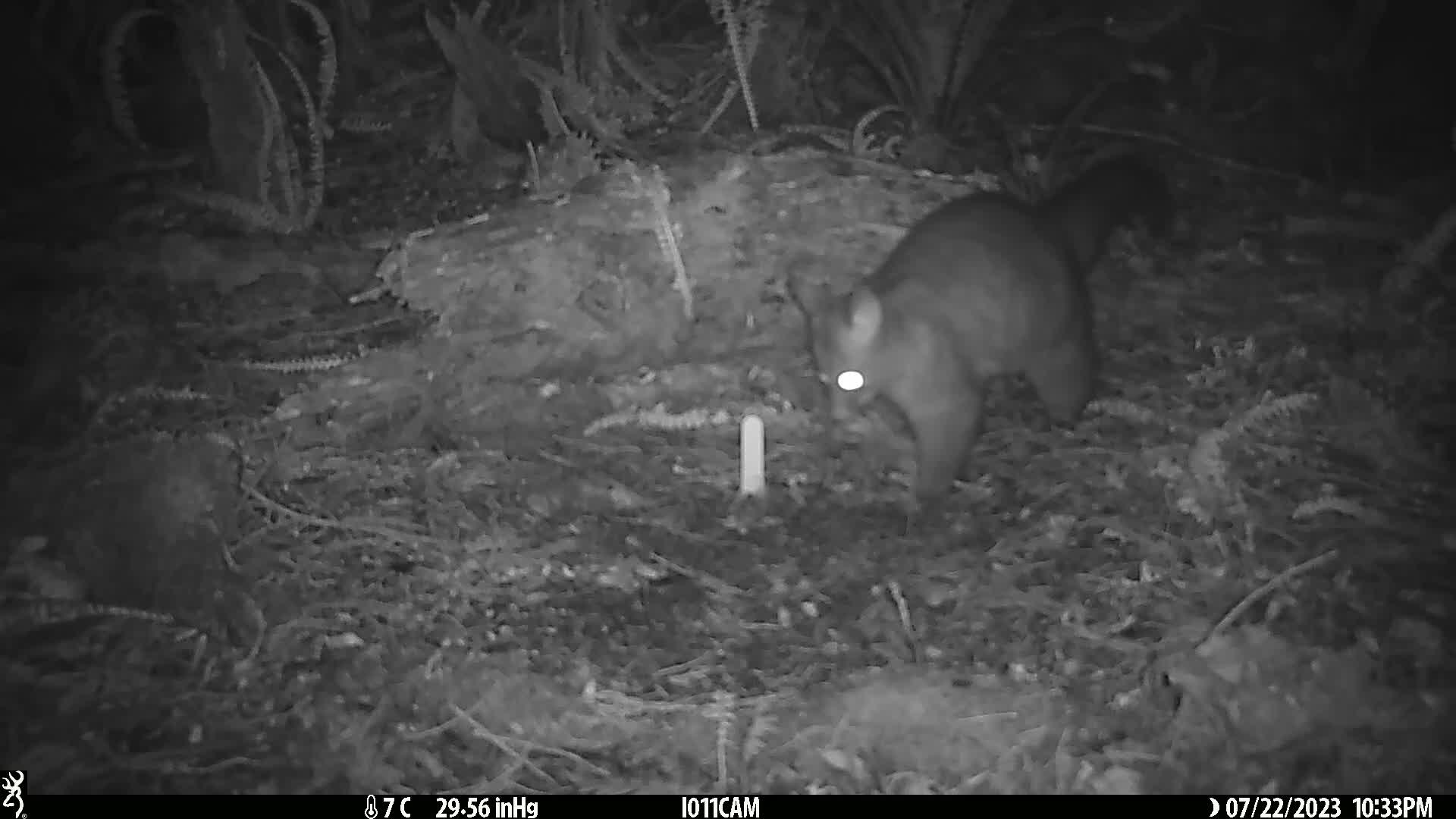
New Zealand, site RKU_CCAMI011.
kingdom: Animalia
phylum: Chordata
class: Mammalia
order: Diprotodontia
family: Phalangeridae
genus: Trichosurus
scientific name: Trichosurus vulpecula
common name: common brushtail possum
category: possum